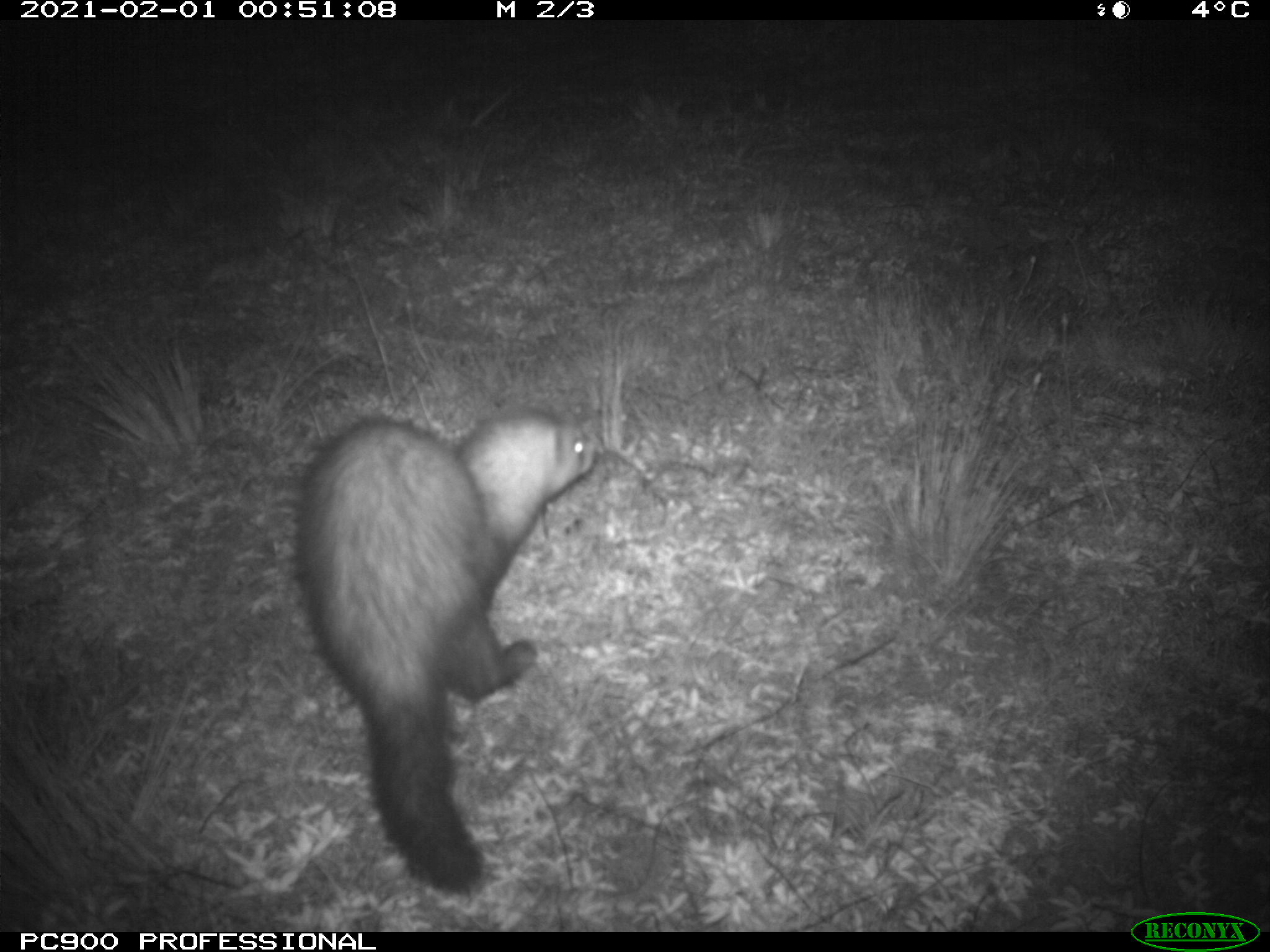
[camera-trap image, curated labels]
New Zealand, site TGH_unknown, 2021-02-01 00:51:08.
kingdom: Animalia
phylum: Chordata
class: Mammalia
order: Carnivora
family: Mustelidae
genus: Mustela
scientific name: Mustela furo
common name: ferret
Ferret (Mustela furo).